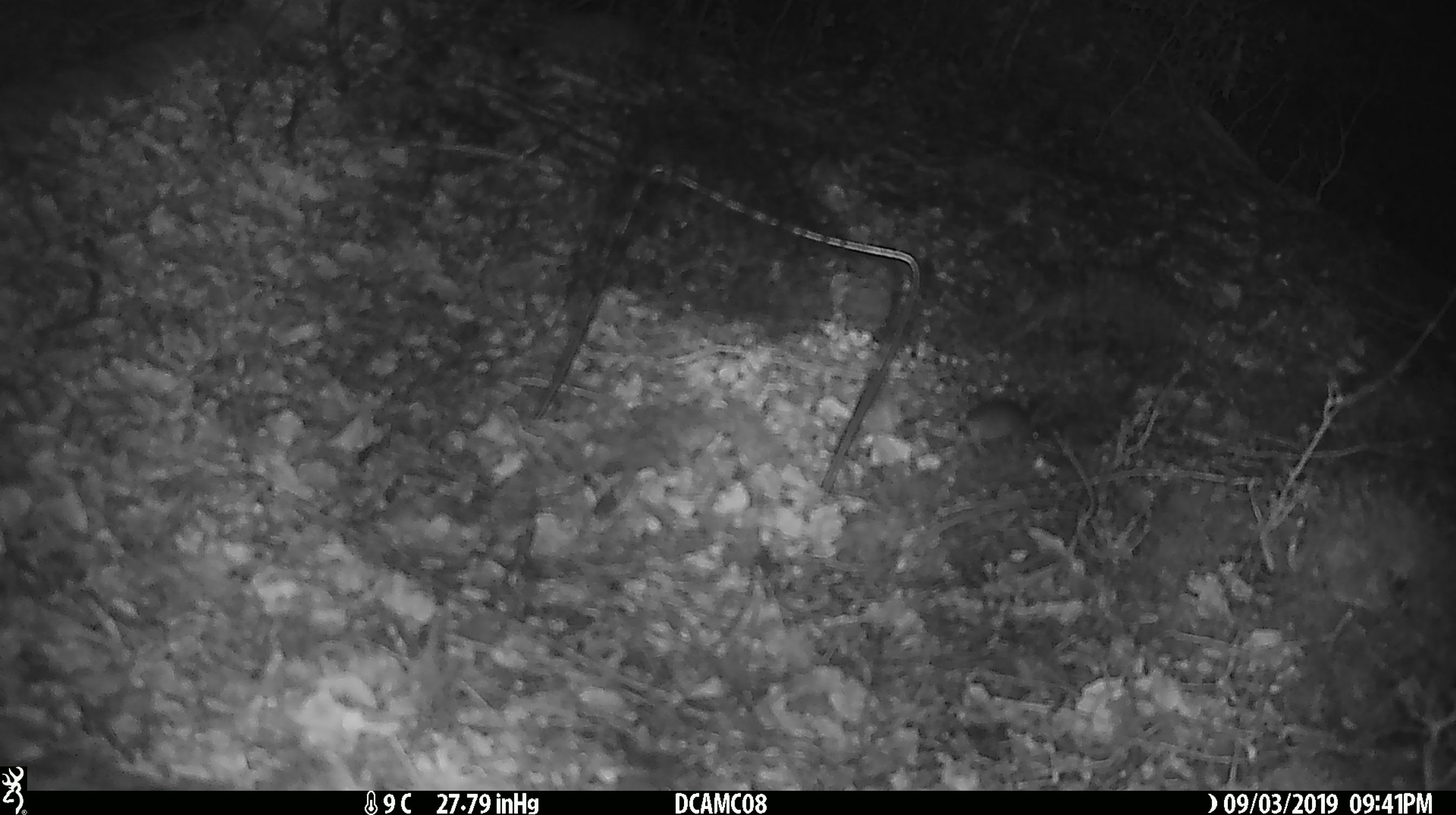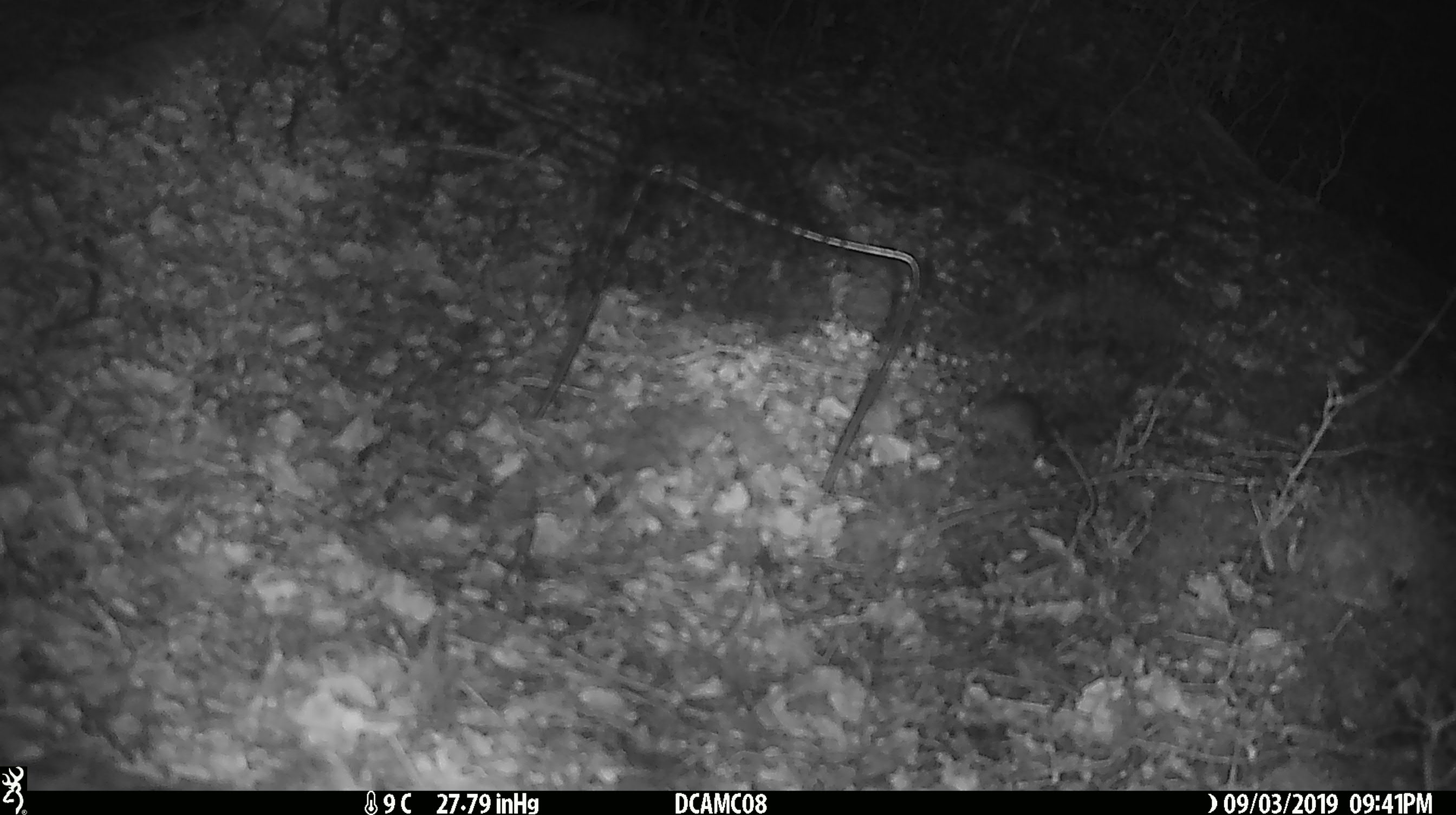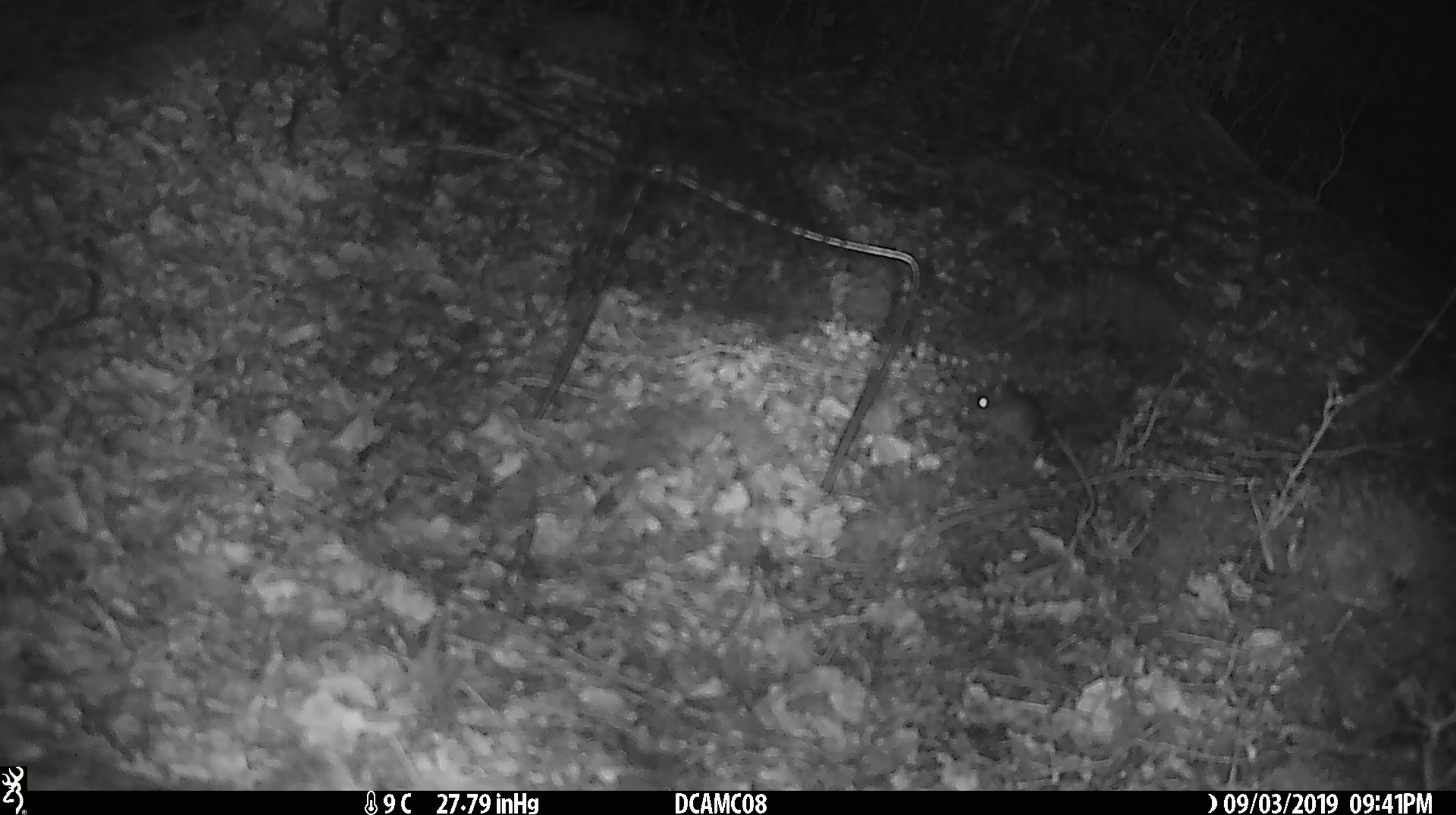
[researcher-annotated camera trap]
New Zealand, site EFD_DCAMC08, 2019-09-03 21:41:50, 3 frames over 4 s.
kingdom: Animalia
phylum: Chordata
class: Mammalia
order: Rodentia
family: Muridae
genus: Mus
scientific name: Mus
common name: mouse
Mouse (Mus).